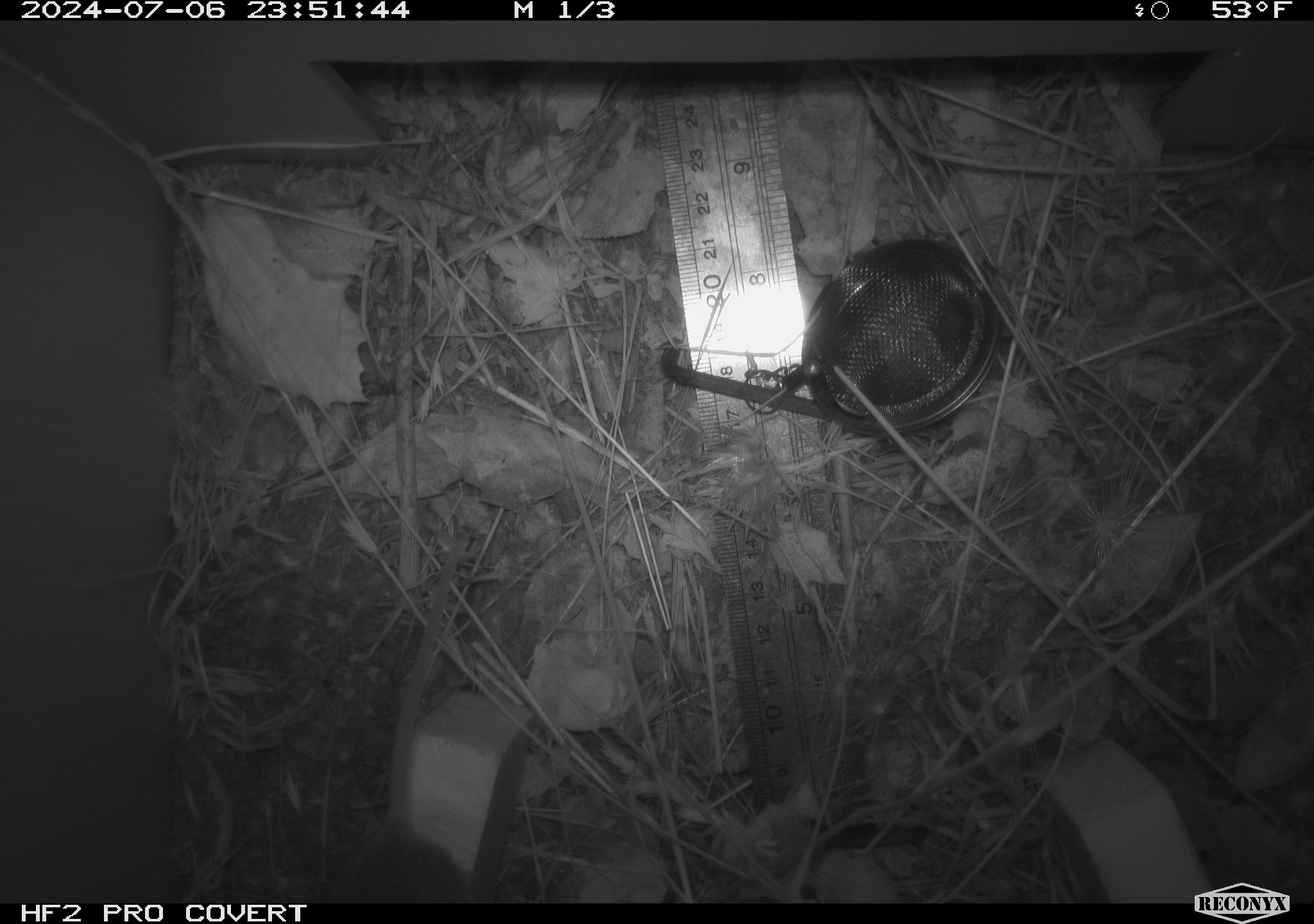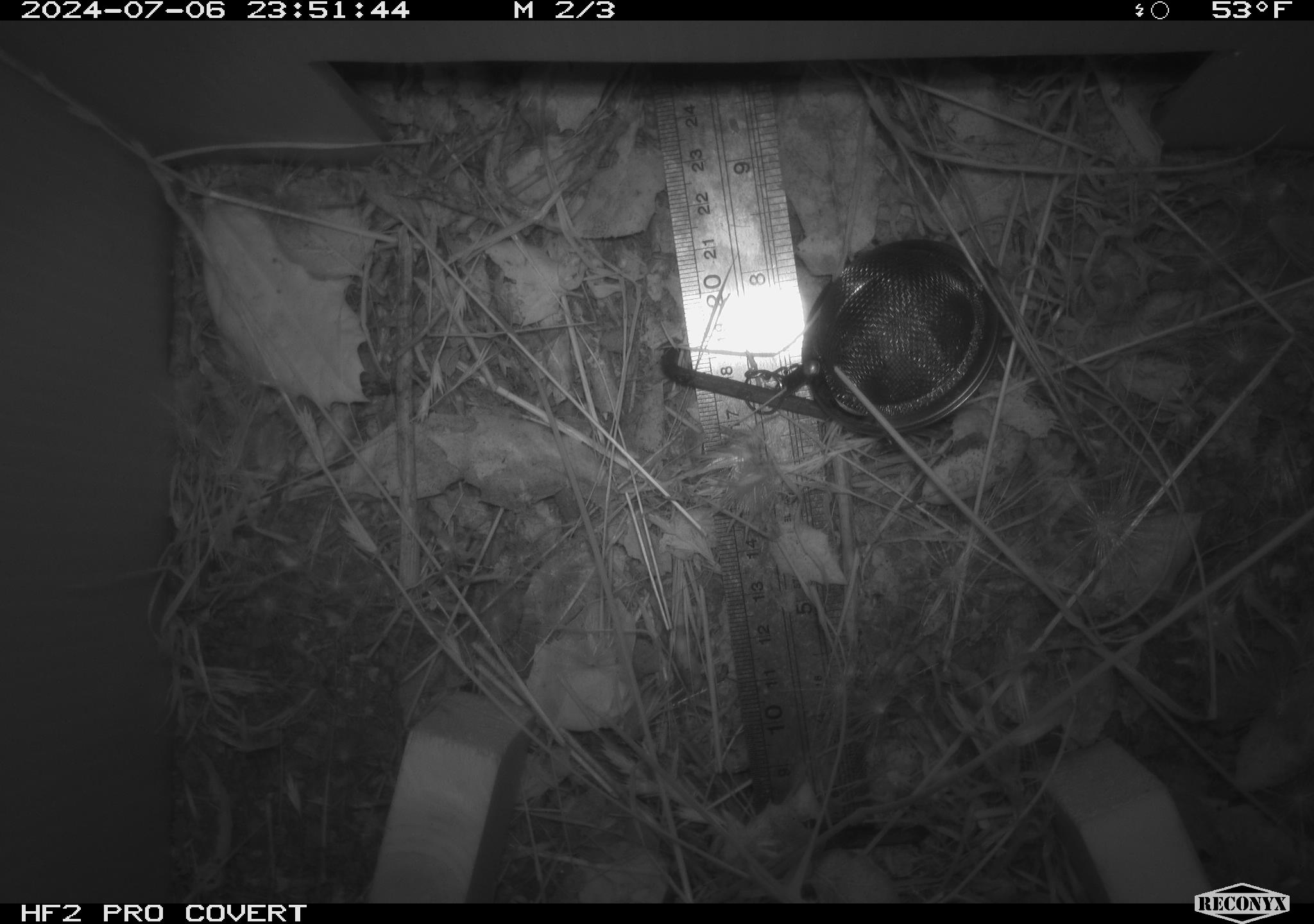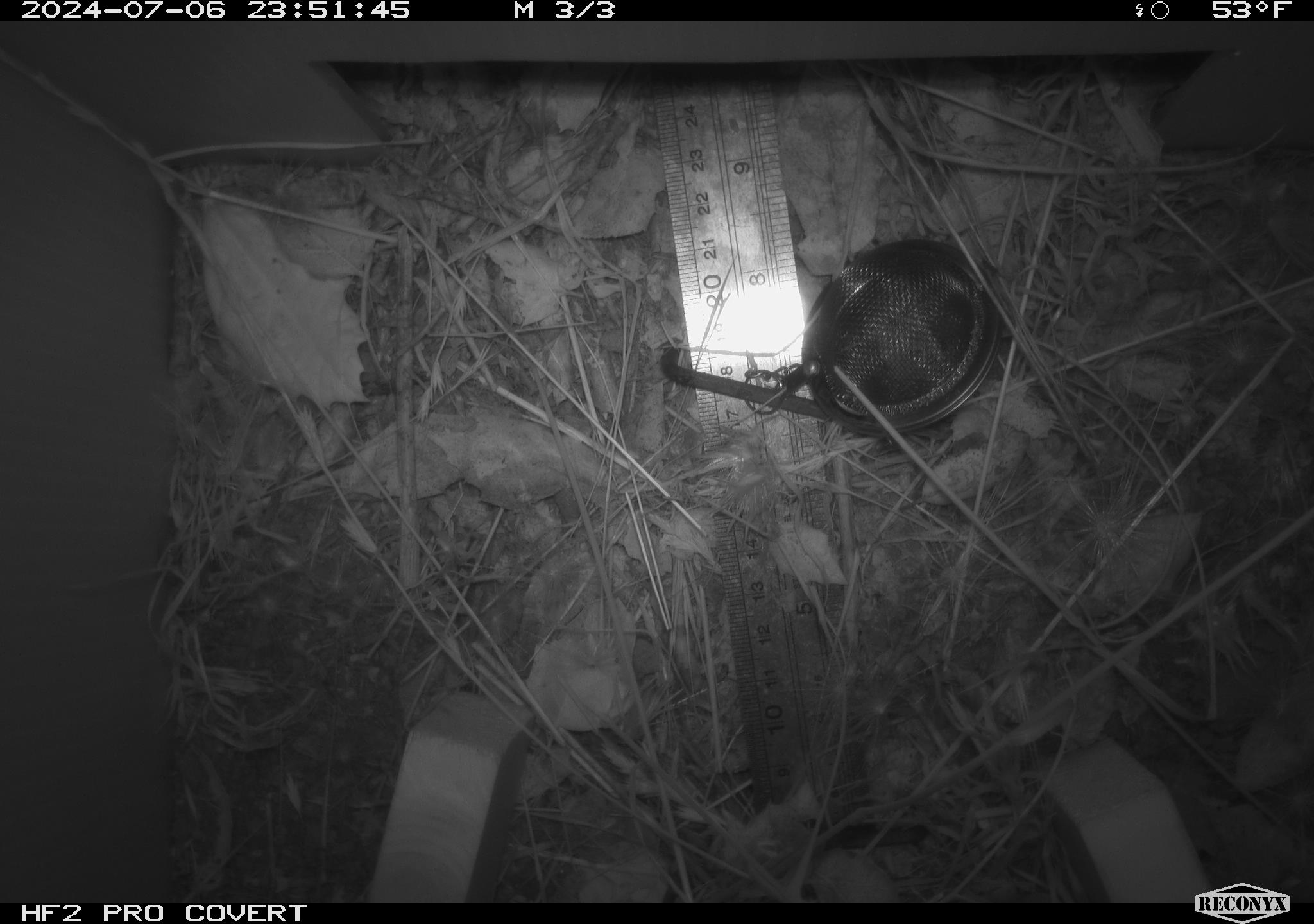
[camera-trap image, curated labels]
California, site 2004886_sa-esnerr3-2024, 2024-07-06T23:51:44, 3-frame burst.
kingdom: Animalia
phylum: Chordata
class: Mammalia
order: Rodentia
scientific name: Rodentia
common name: rodent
Rodent (Rodentia).